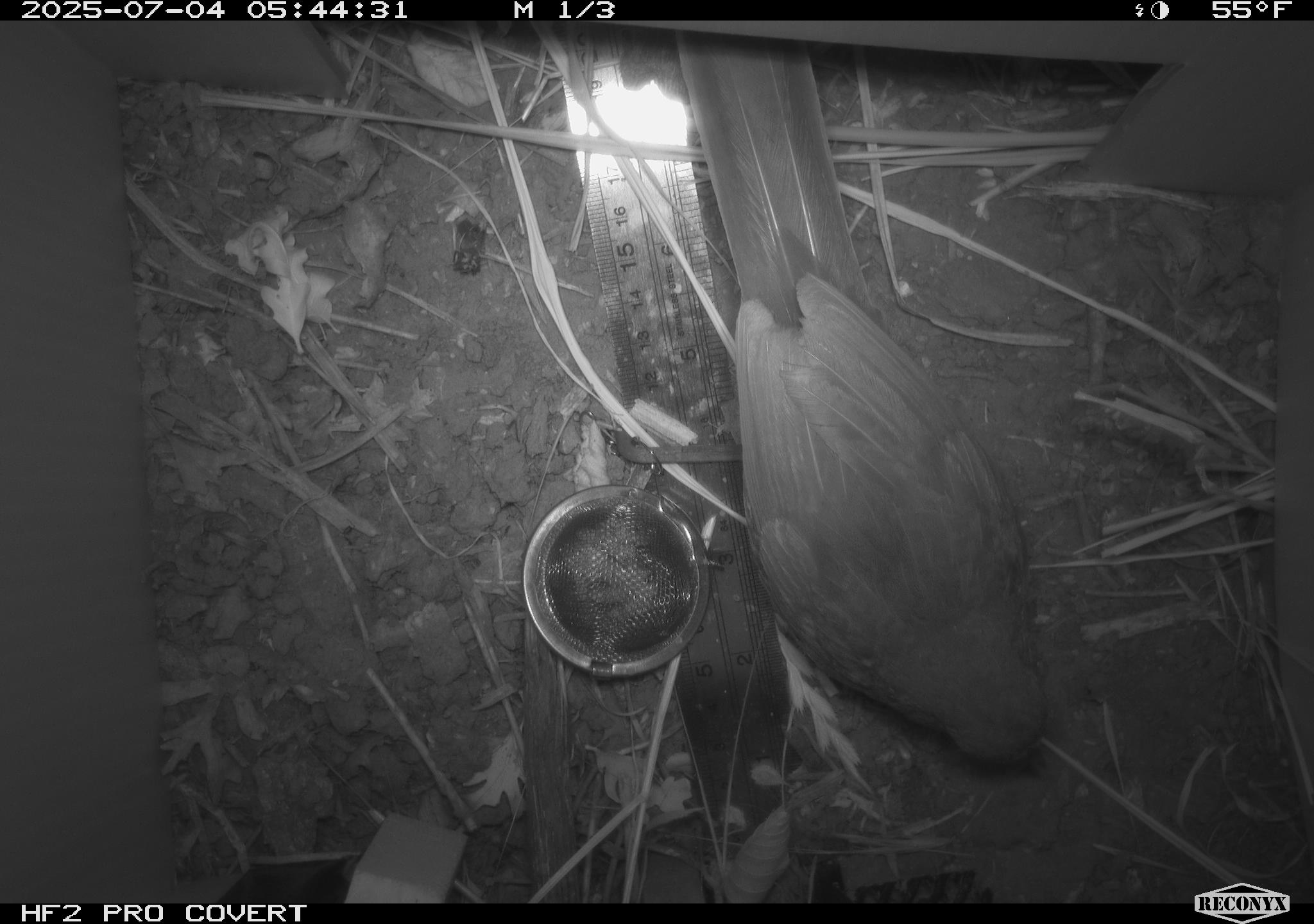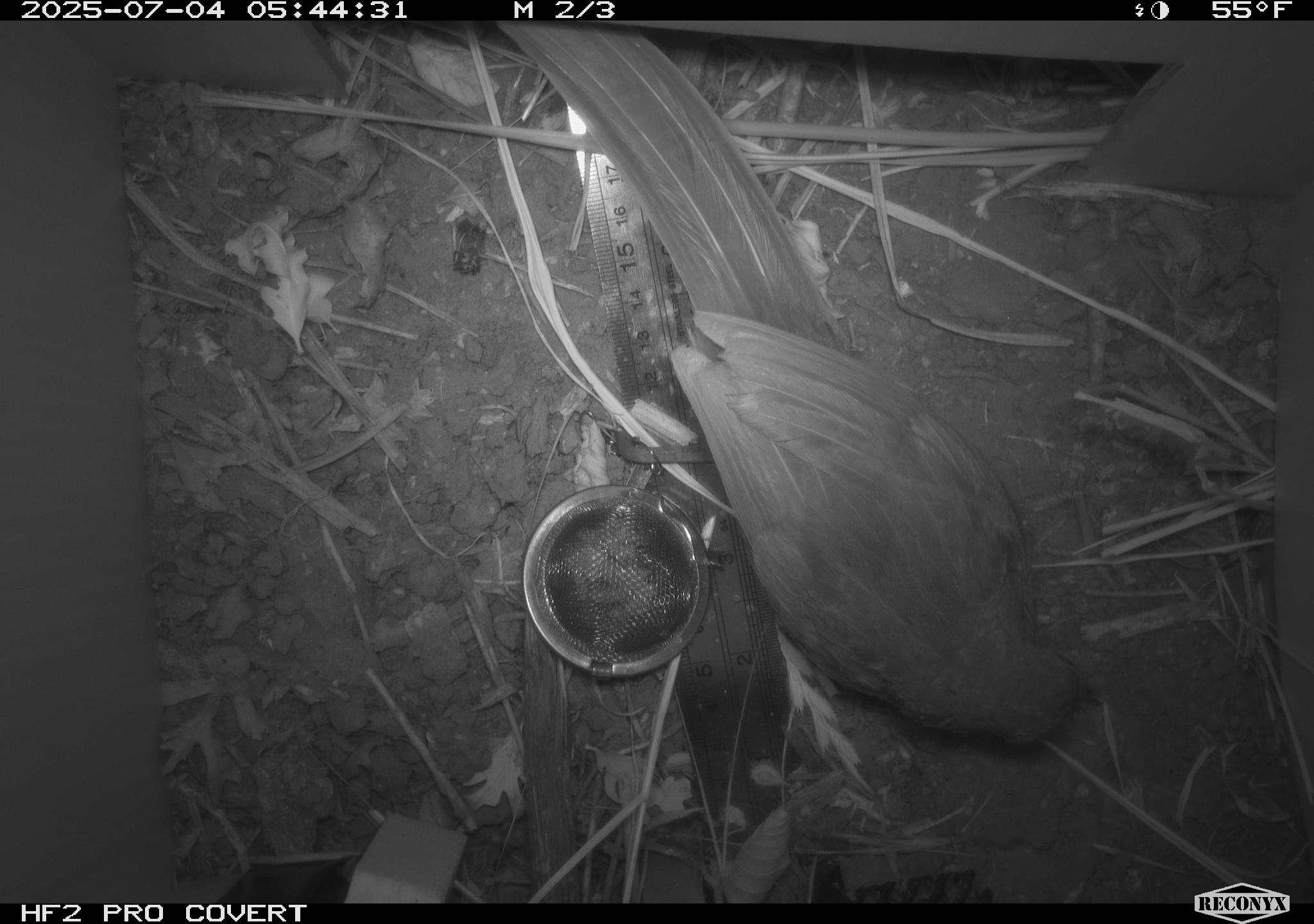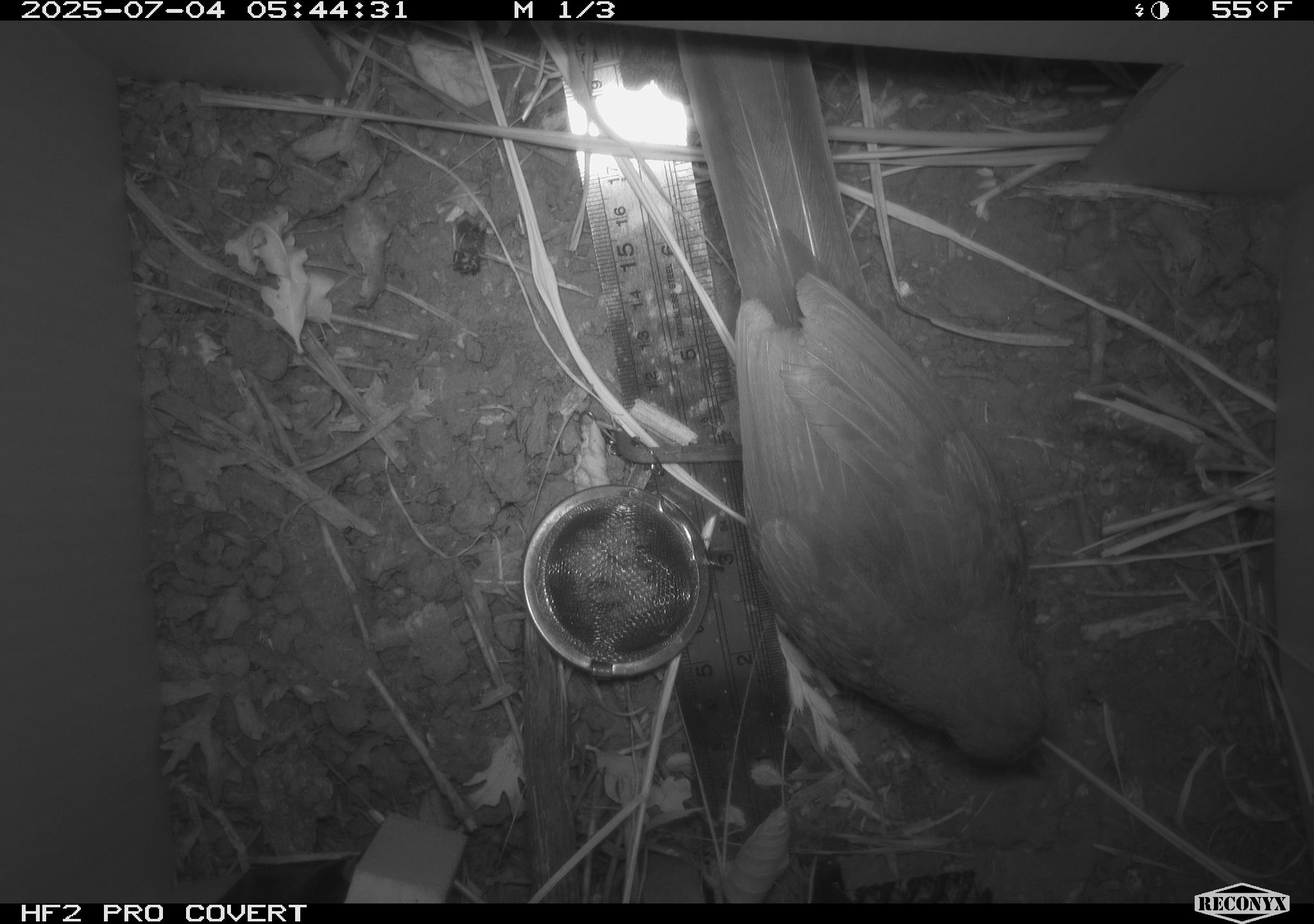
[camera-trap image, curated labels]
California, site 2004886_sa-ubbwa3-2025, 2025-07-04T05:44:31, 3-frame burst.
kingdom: Animalia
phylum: Chordata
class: Aves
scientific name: Aves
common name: bird